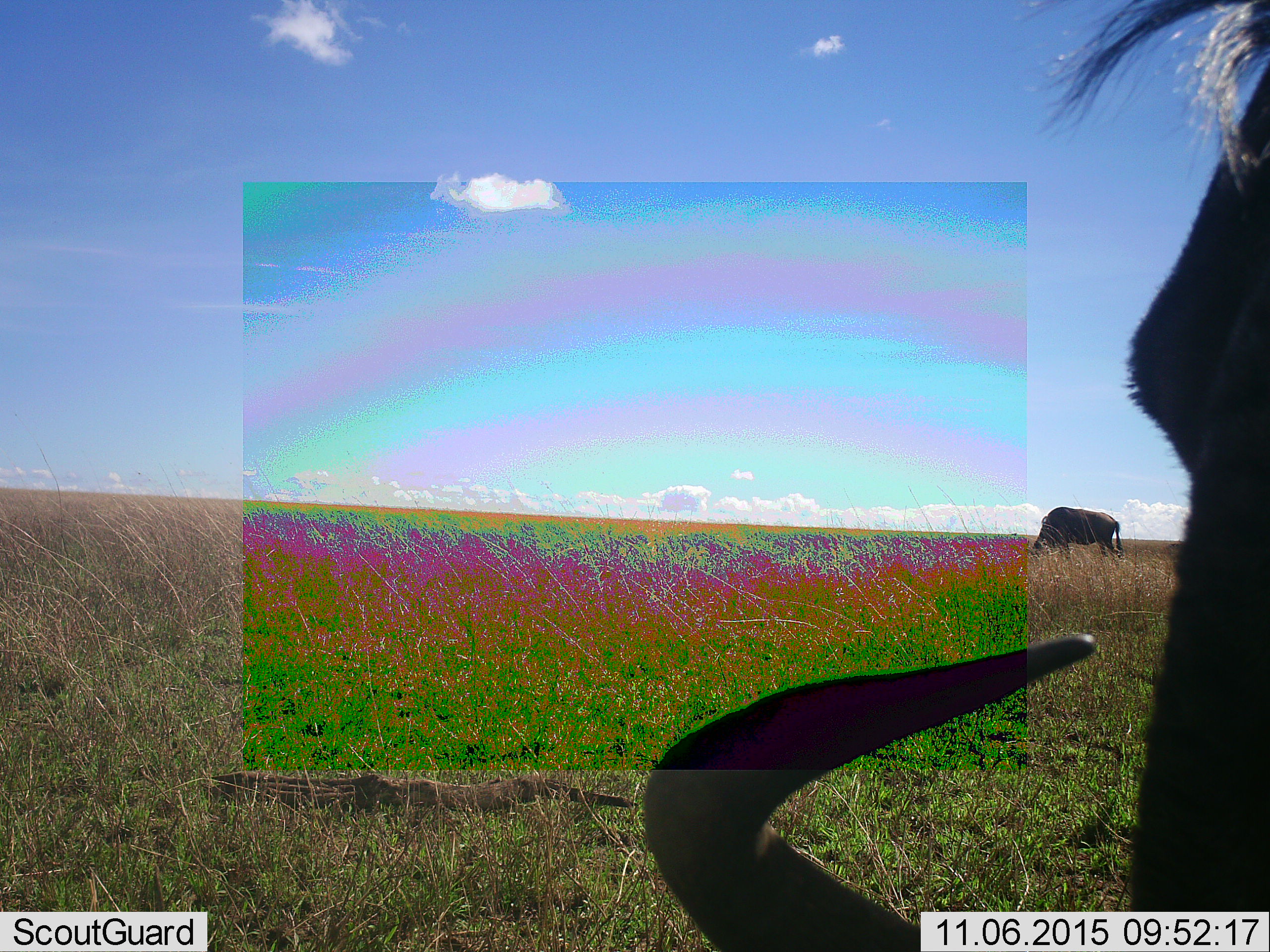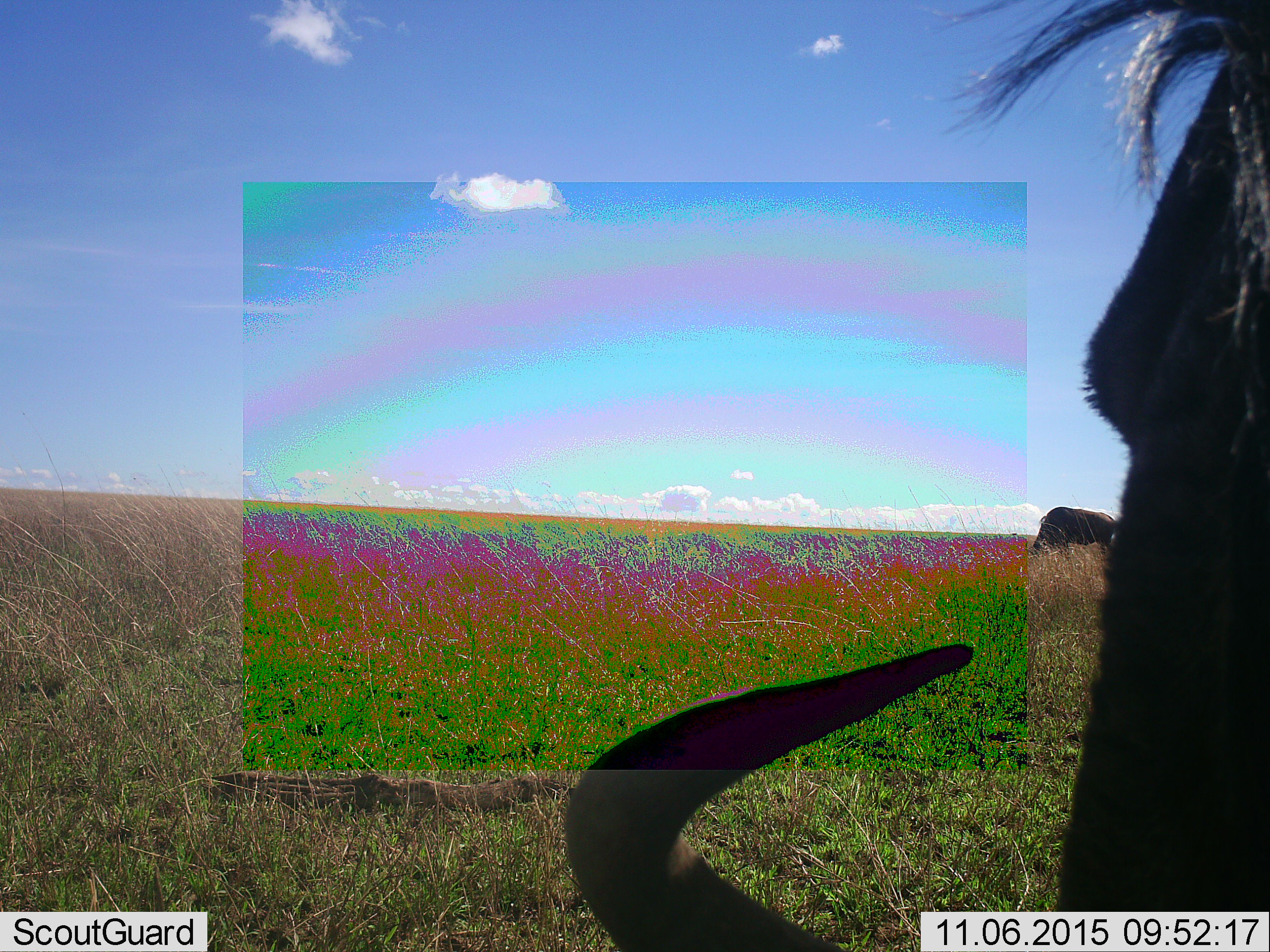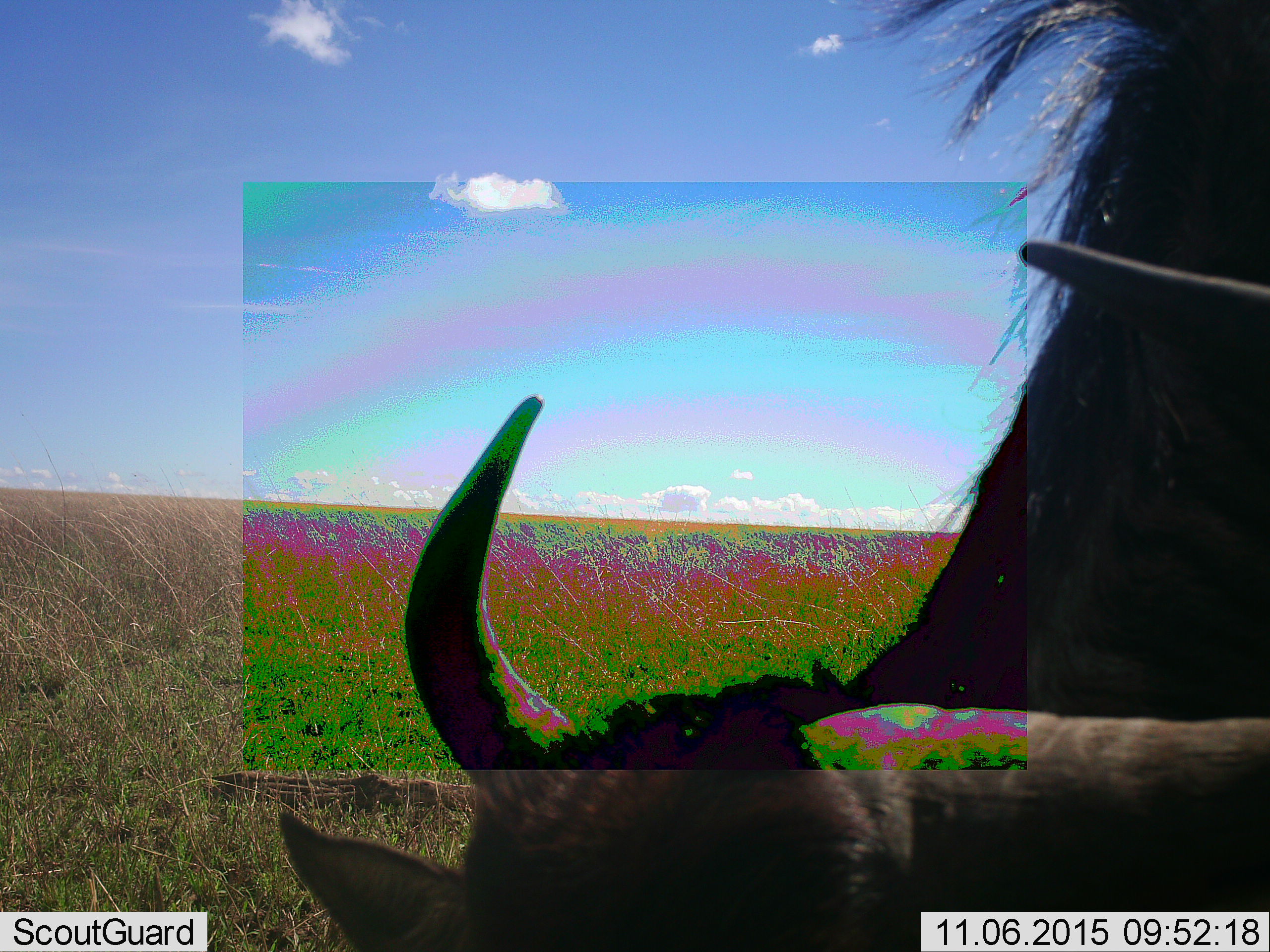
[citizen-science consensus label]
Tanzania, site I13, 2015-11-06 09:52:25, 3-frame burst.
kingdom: Animalia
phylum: Chordata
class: Mammalia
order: Artiodactyla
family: Bovidae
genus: Connochaetes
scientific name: Connochaetes taurinus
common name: blue wildebeest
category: wildebeest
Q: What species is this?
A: Wildebeest (blue wildebeest) (Connochaetes taurinus).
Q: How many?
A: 2.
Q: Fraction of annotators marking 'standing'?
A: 0%.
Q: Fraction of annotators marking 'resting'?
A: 0%.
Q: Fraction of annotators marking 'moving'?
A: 20%.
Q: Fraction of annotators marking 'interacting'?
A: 0%.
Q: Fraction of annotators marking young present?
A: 20%.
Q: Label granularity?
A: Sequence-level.